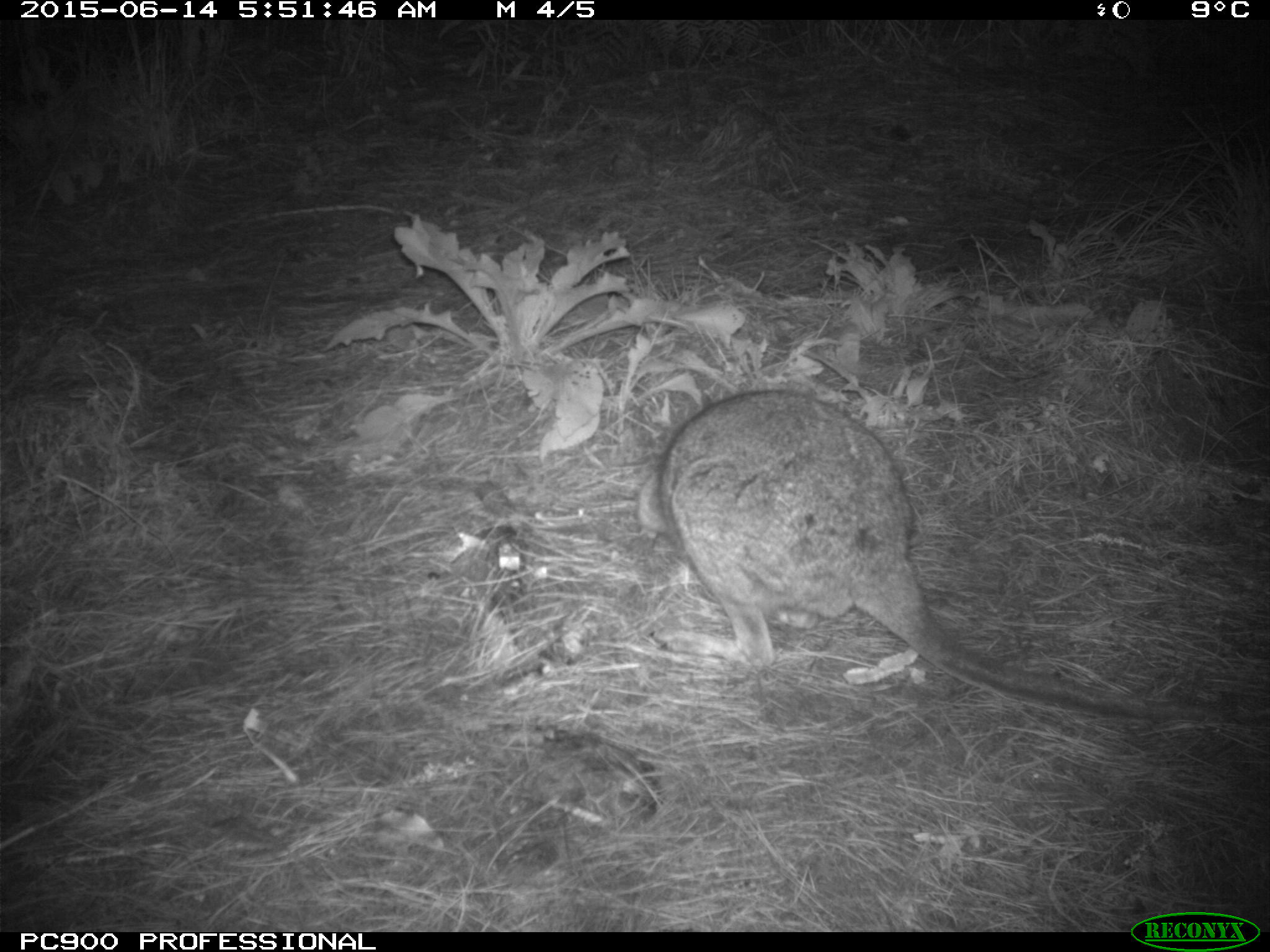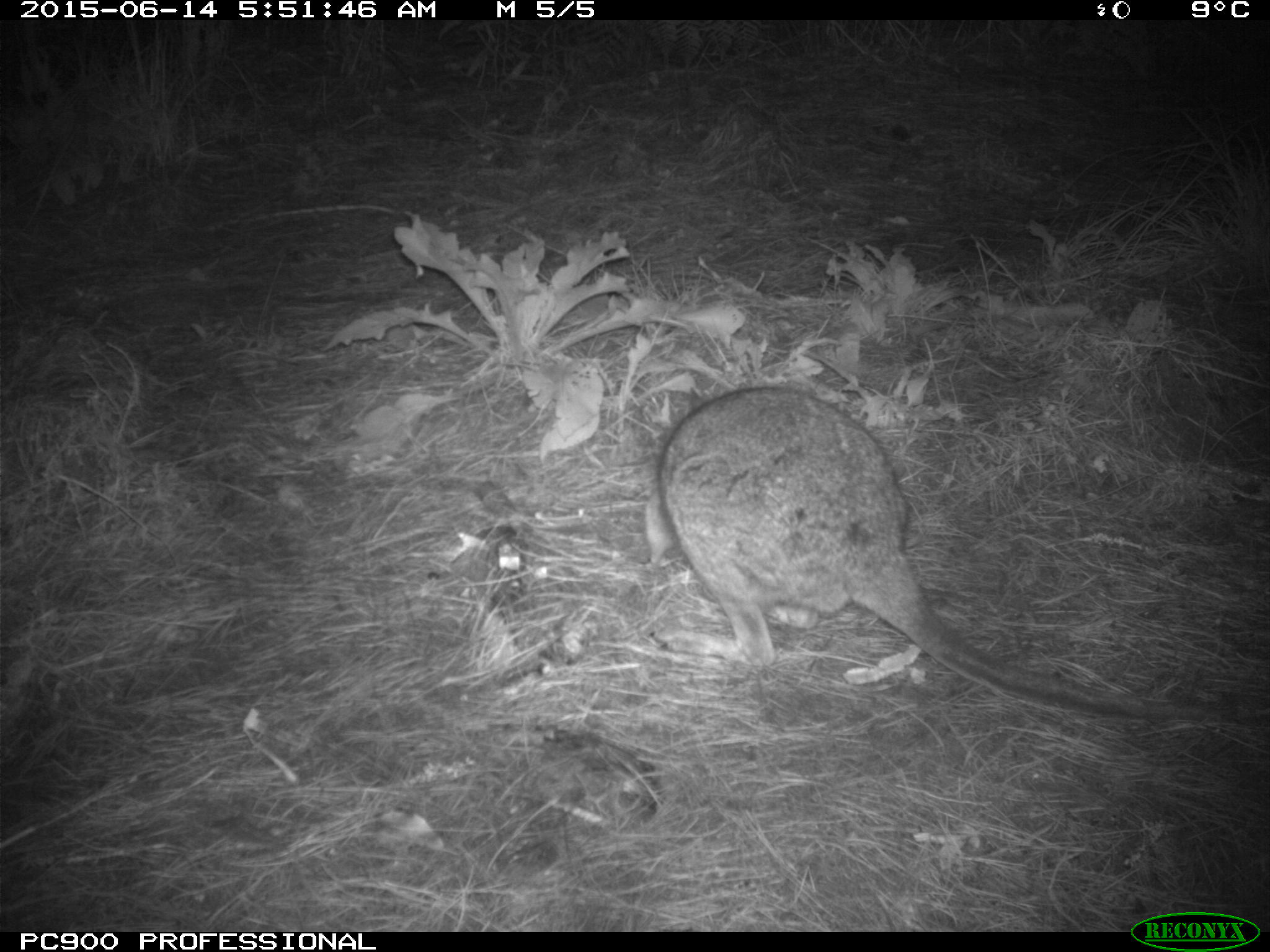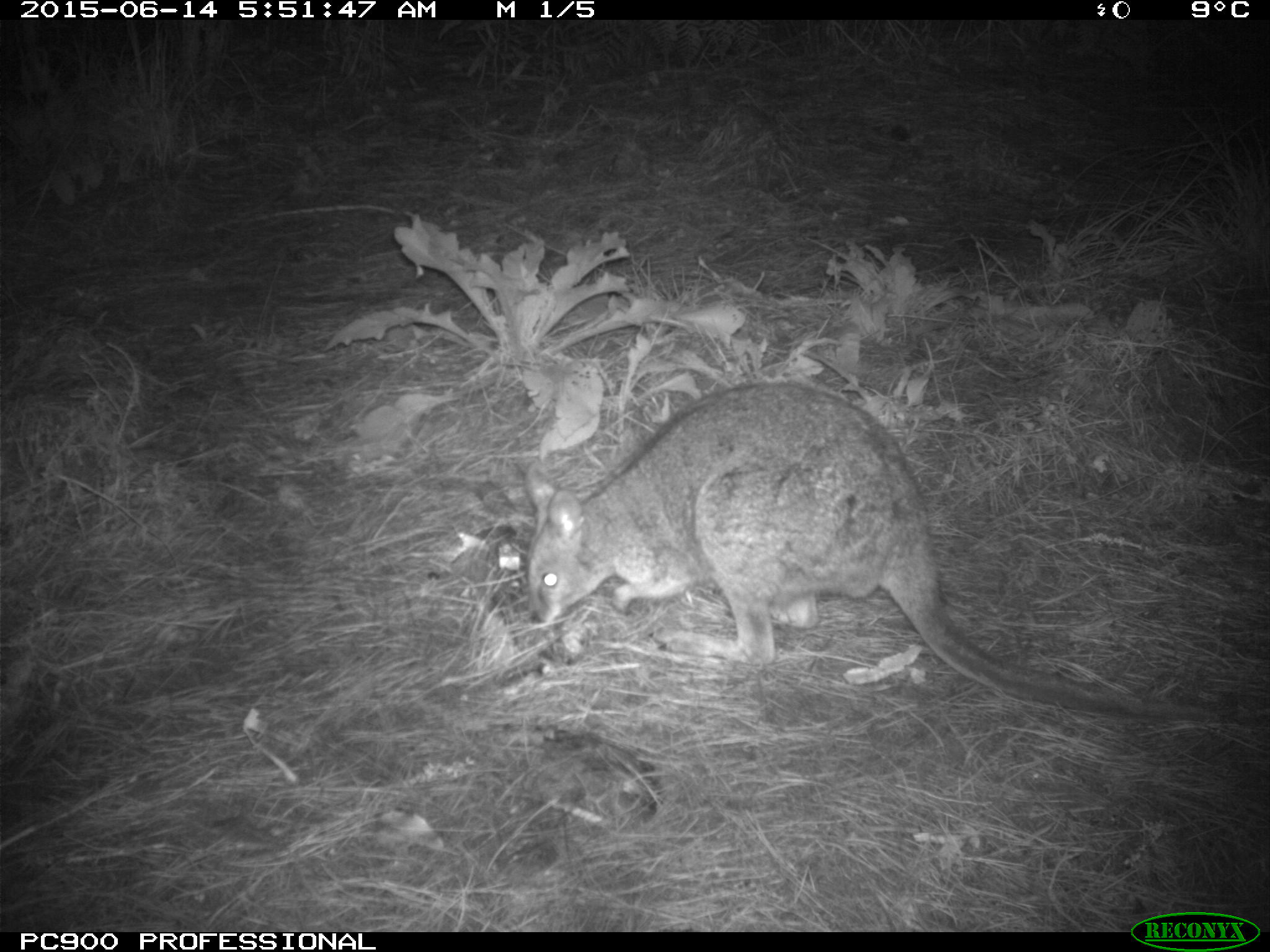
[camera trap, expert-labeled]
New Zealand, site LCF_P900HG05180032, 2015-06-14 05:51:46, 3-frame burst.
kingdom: Animalia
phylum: Chordata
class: Mammalia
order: Diprotodontia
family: Macropodidae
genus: Notamacropus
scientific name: Notamacropus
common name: wallaby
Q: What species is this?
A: Wallaby (Notamacropus).